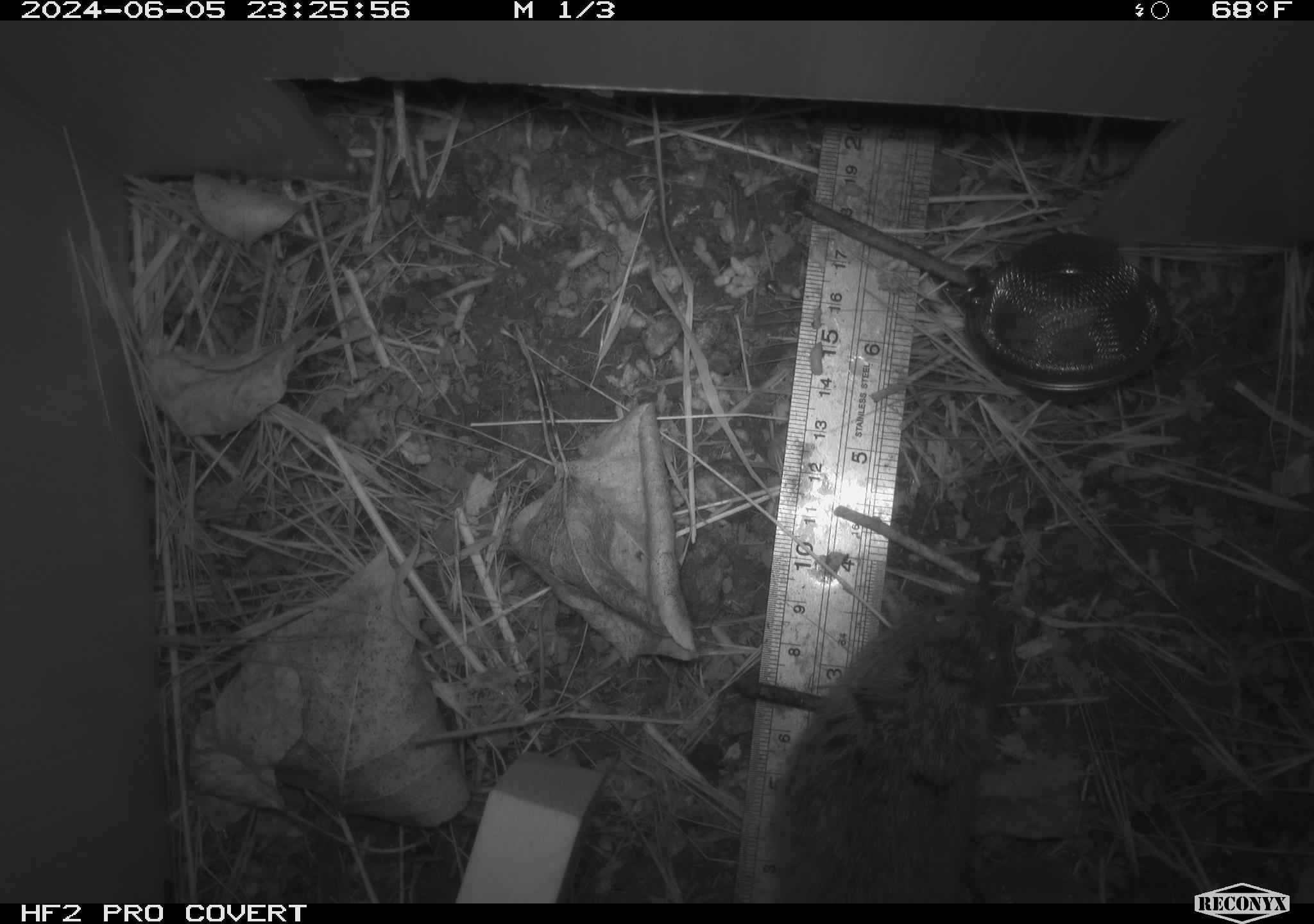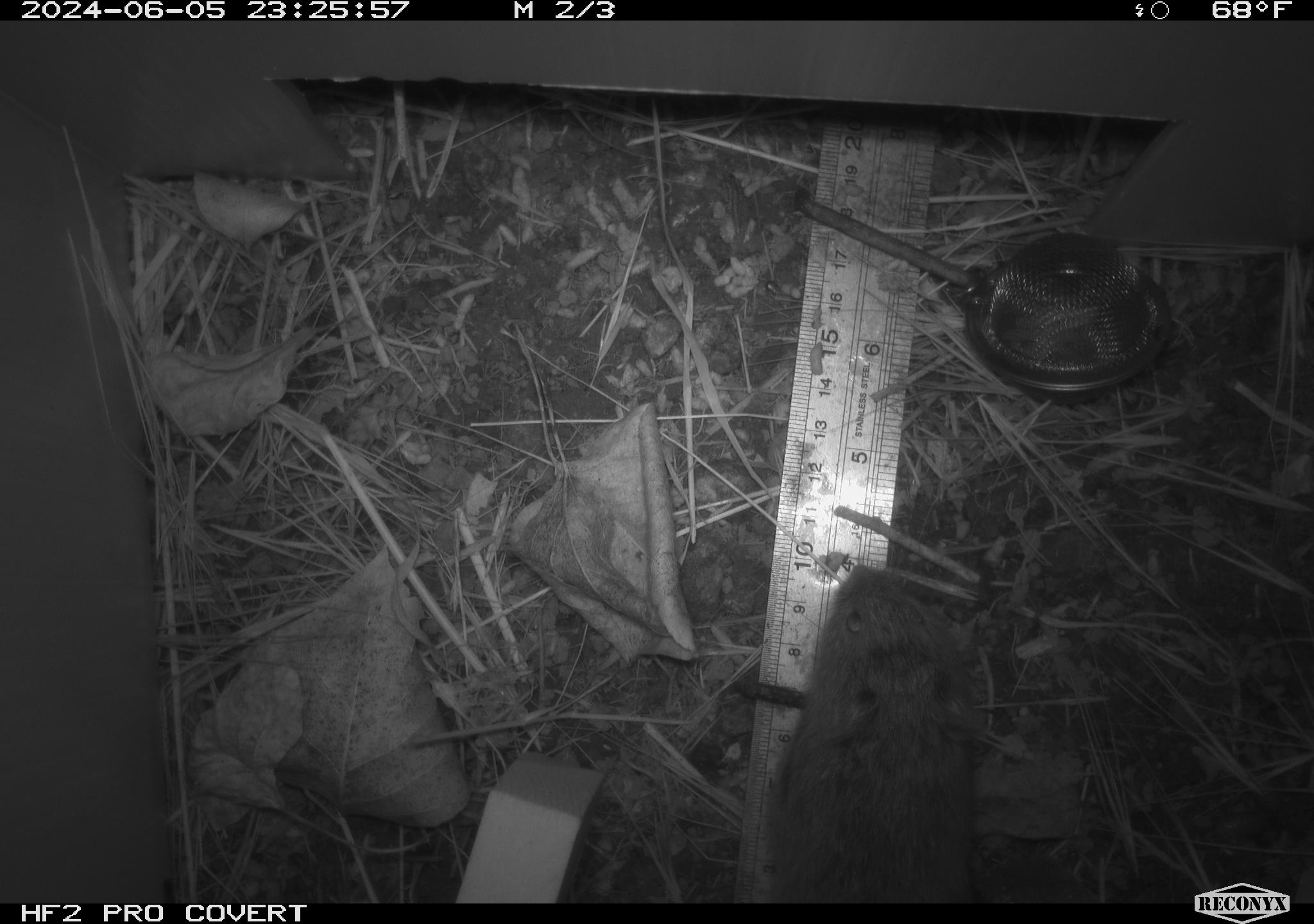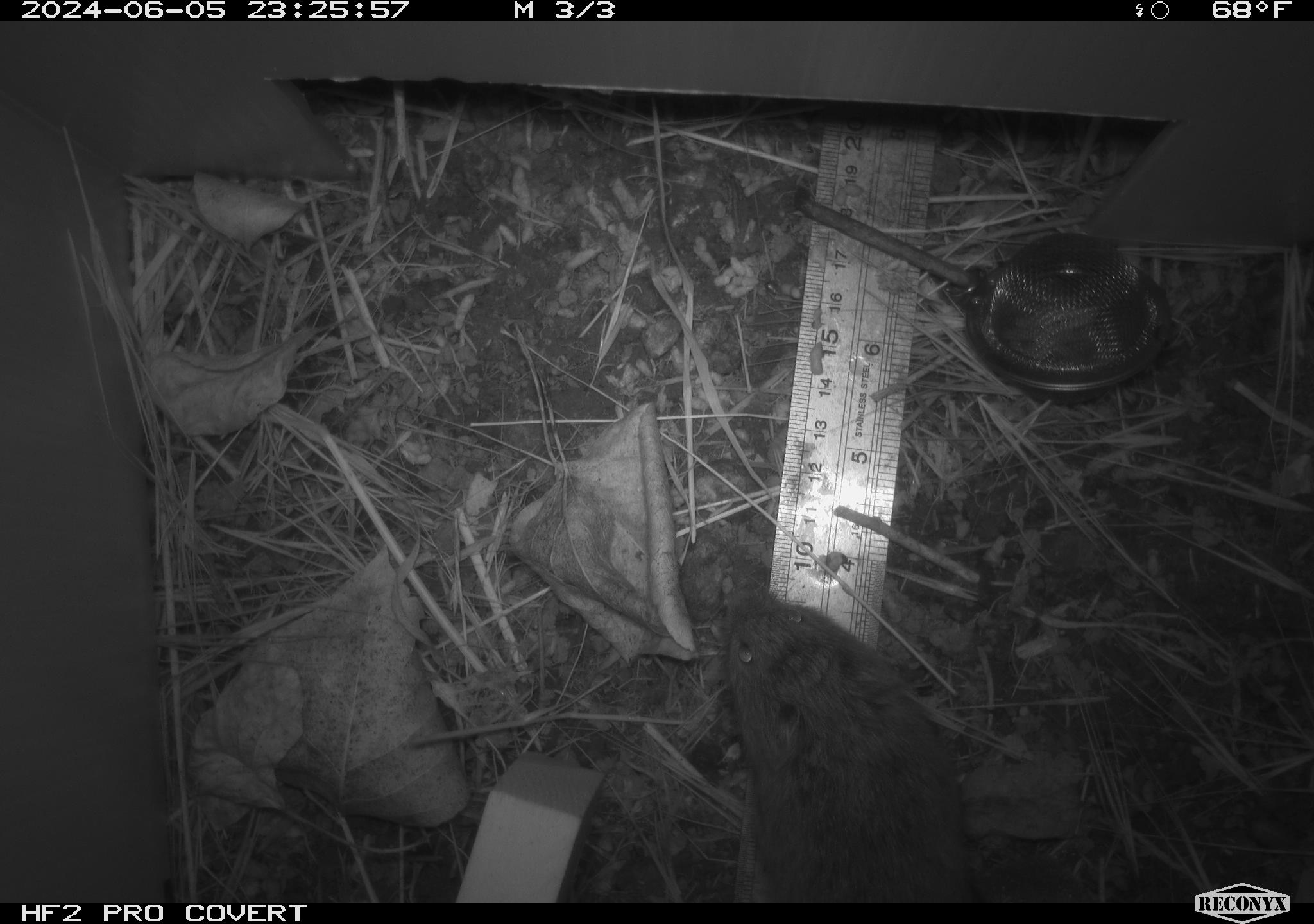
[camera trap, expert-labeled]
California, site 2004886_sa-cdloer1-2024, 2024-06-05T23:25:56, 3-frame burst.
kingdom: Animalia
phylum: Chordata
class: Mammalia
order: Rodentia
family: Cricetidae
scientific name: Arvicolinae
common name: voles, lemmings, and muskrats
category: arvicolinae subfamily